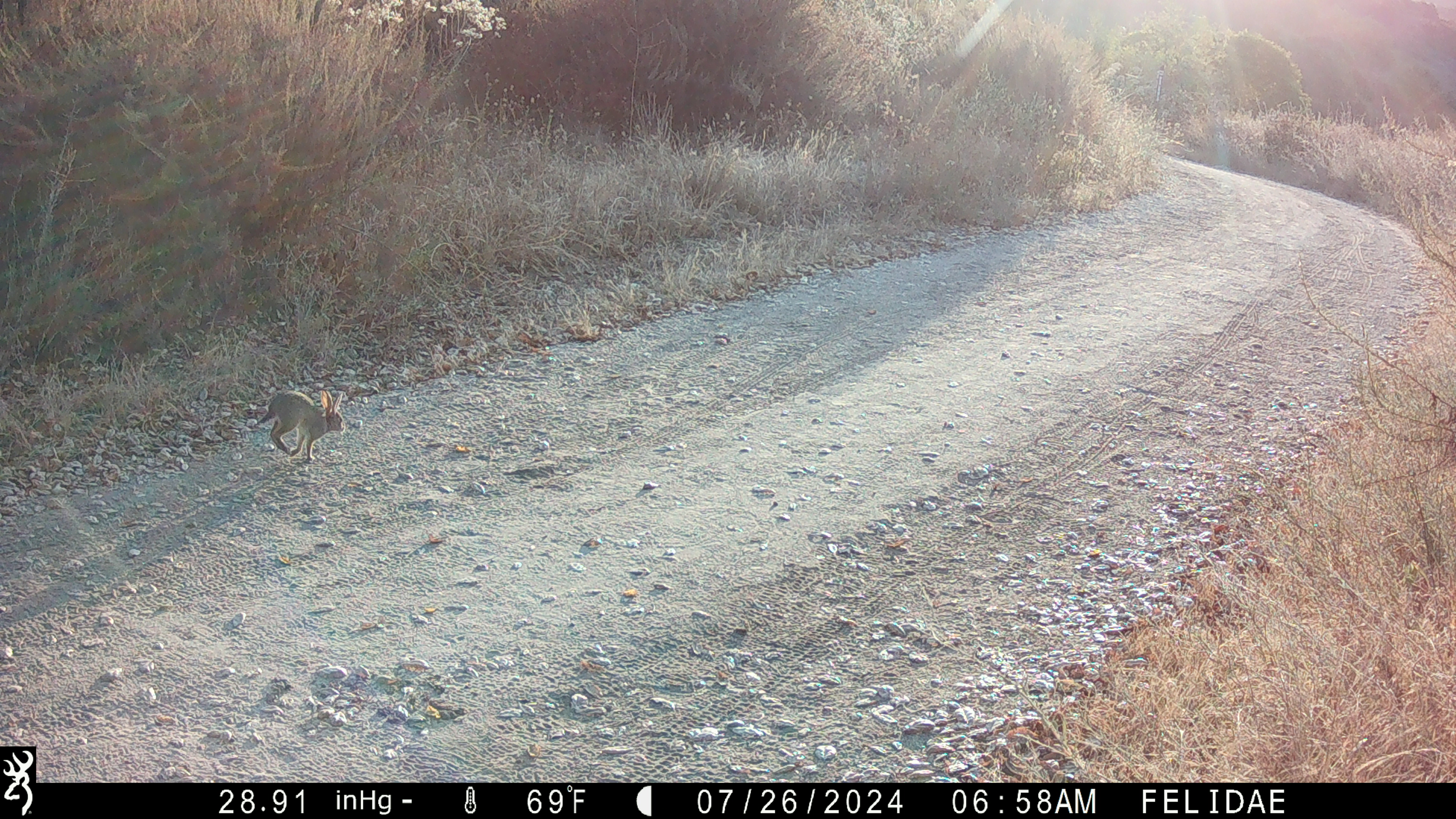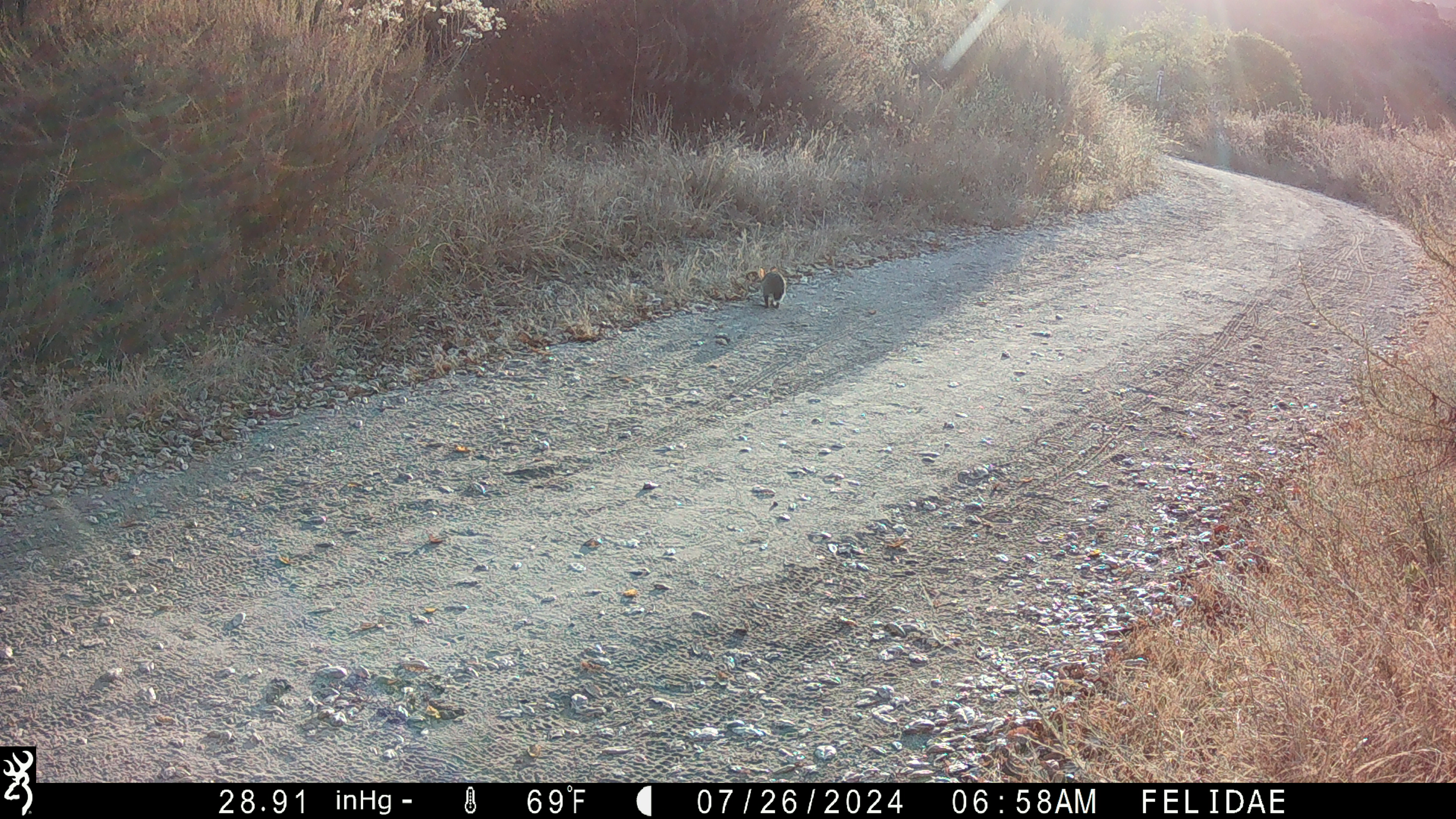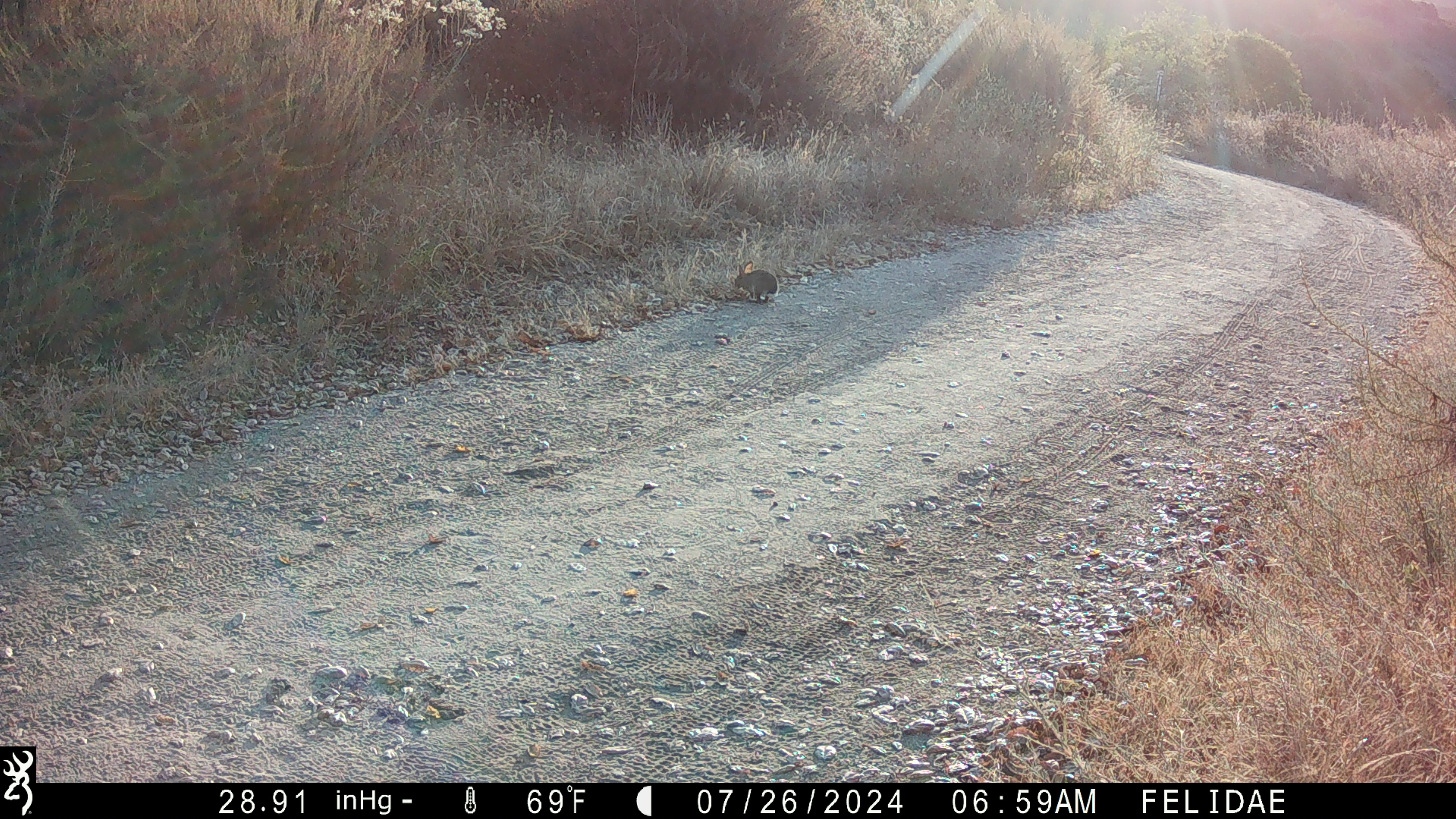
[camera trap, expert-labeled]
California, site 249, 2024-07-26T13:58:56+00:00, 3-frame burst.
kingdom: Animalia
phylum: Chordata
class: Mammalia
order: Lagomorpha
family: Leporidae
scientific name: Leporidae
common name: rabbit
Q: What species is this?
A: Rabbit (Leporidae).